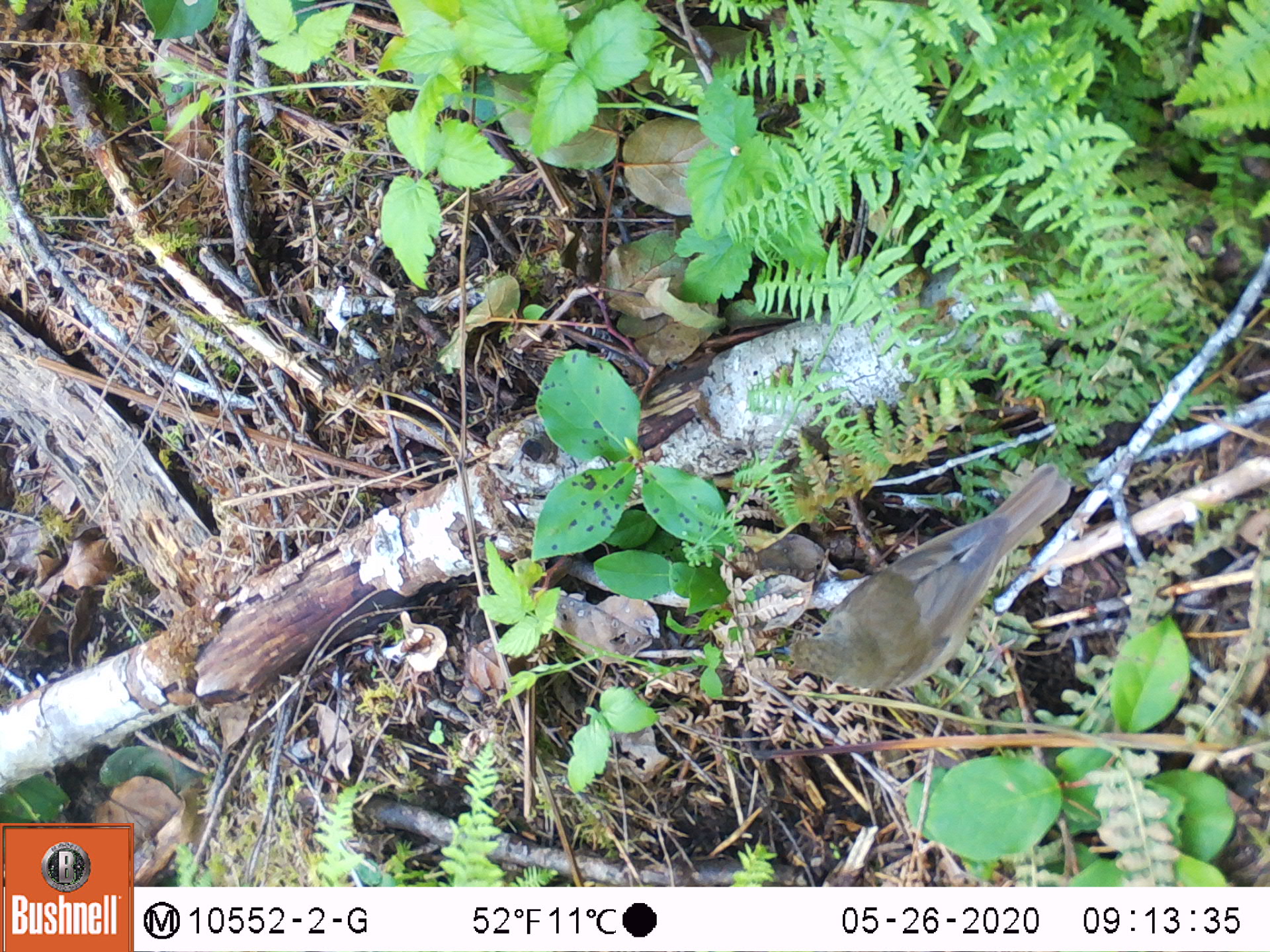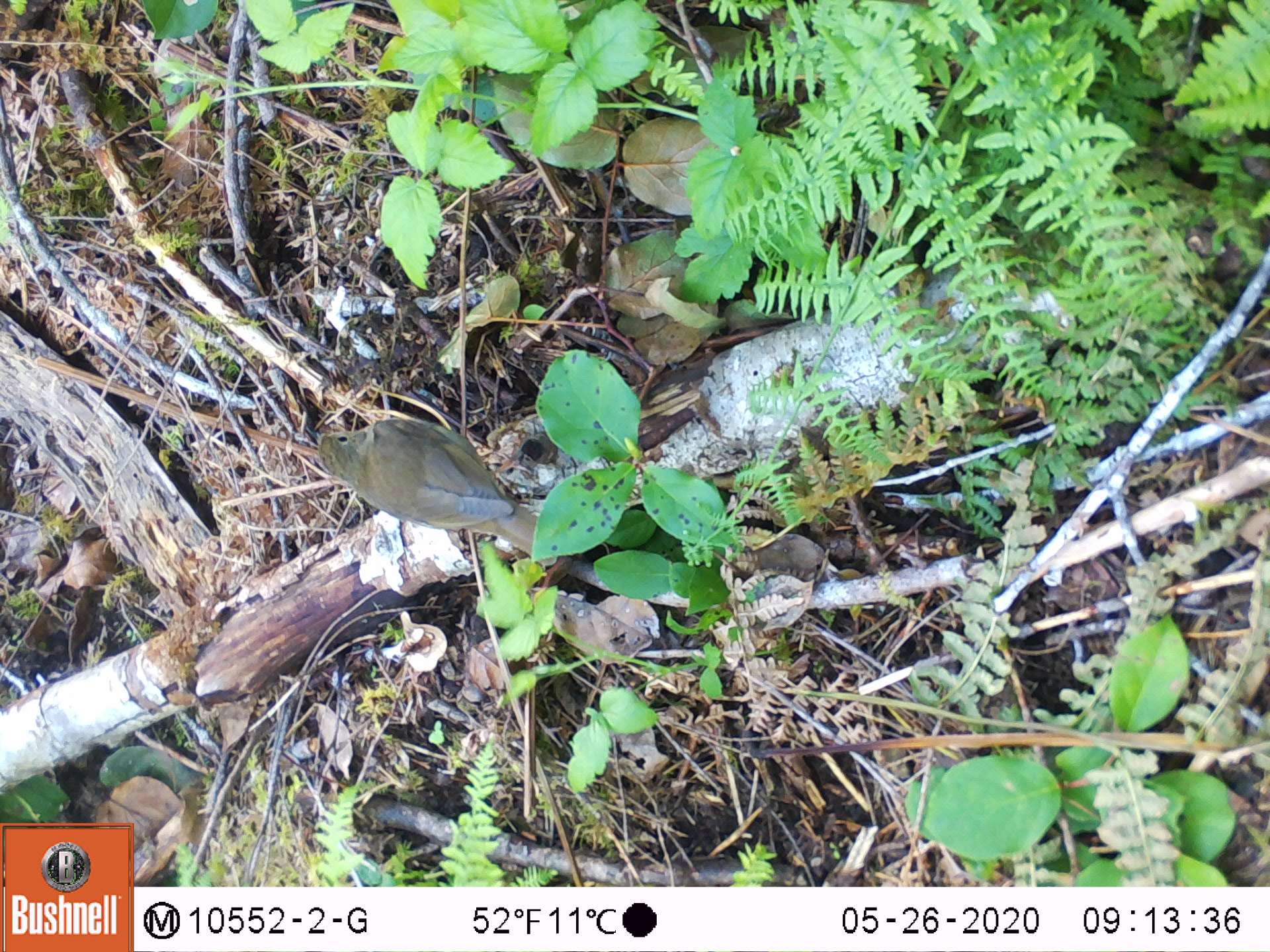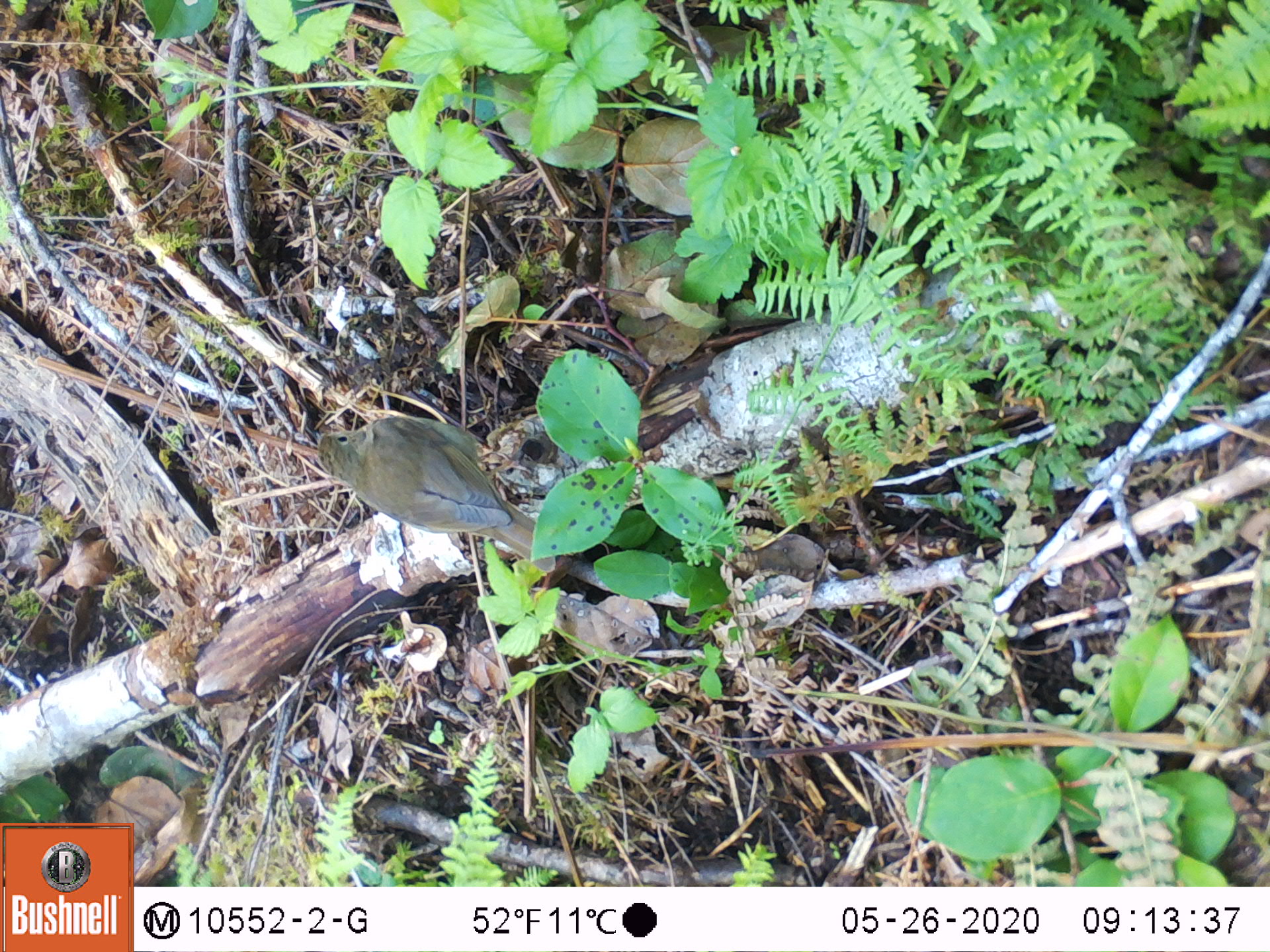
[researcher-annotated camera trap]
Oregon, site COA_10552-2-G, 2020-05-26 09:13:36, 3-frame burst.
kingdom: Animalia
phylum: Chordata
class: Aves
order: Passeriformes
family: Turdidae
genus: Catharus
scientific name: Catharus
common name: brown thrushes and nightingale-thrushes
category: catharus species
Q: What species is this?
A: Catharus species (brown thrushes and nightingale-thrushes) (Catharus).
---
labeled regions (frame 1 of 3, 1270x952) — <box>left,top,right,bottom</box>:
catharus species: <box>755,453,1076,707</box>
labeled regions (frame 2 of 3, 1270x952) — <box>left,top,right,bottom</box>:
catharus species: <box>297,411,534,569</box>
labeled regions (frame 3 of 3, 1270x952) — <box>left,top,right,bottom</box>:
catharus species: <box>301,415,528,561</box>